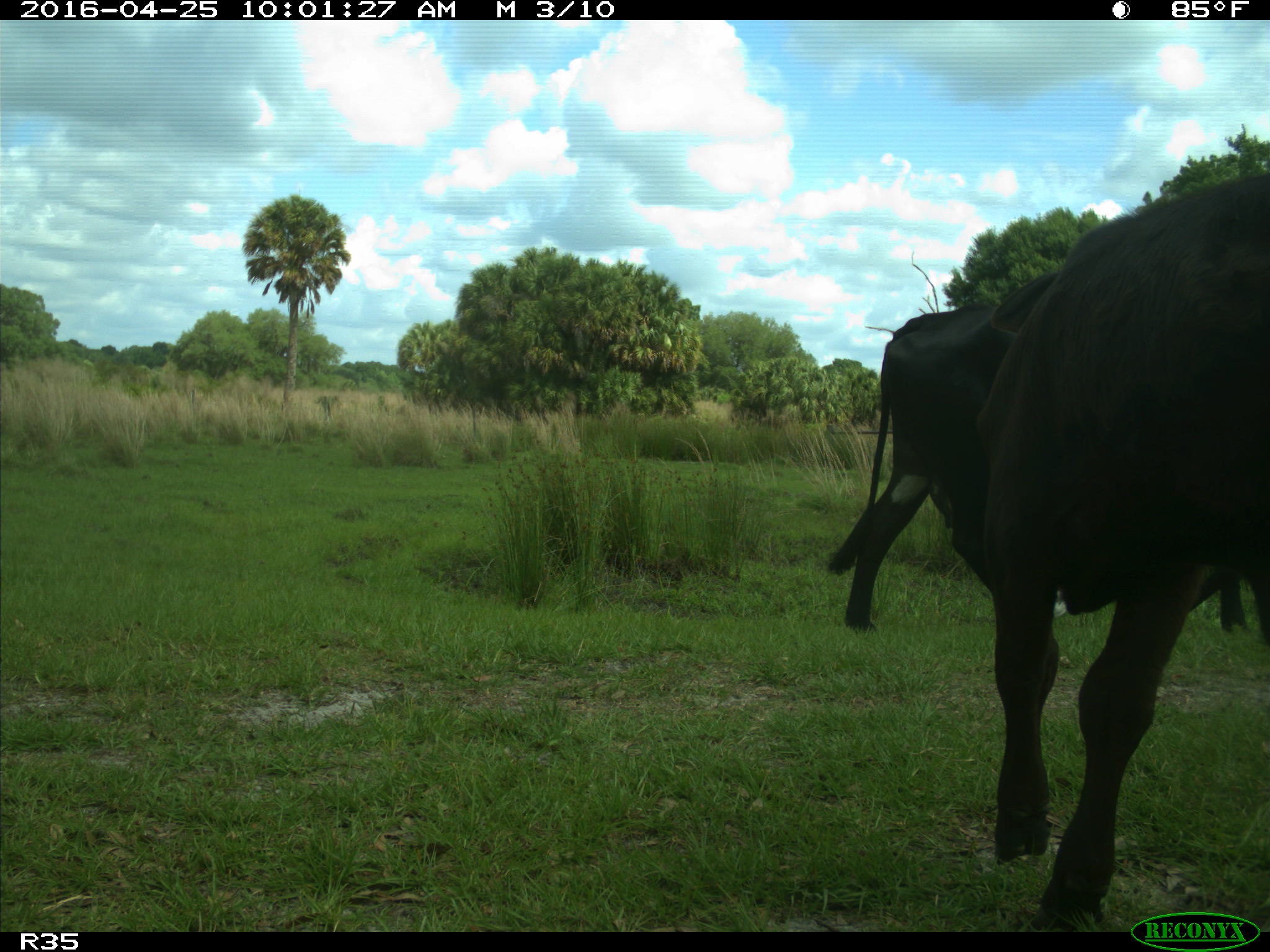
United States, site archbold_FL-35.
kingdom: Animalia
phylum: Chordata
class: Mammalia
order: Artiodactyla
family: Bovidae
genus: Bos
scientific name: Bos taurus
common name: domestic cow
Bos taurus (domestic cow).